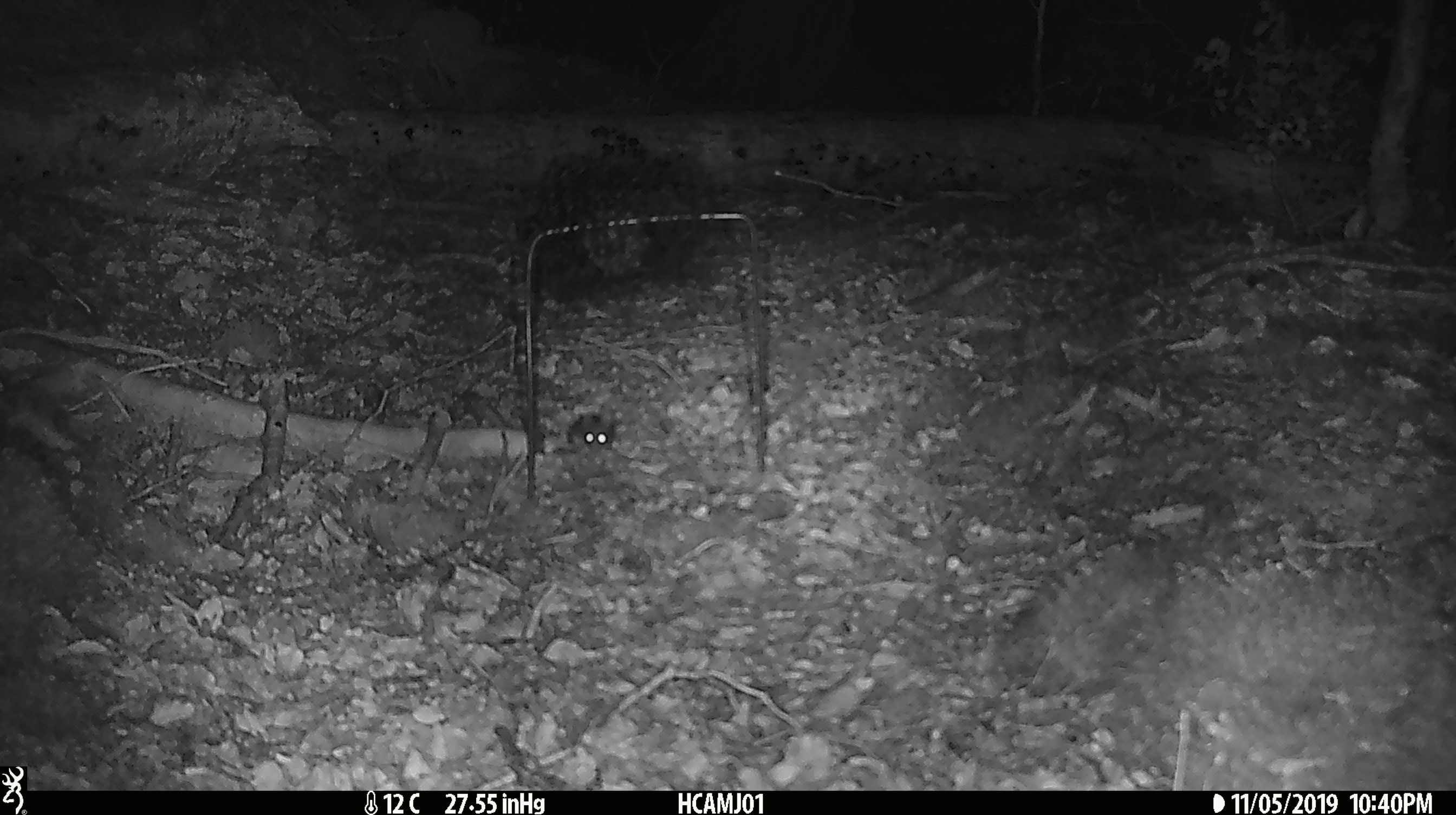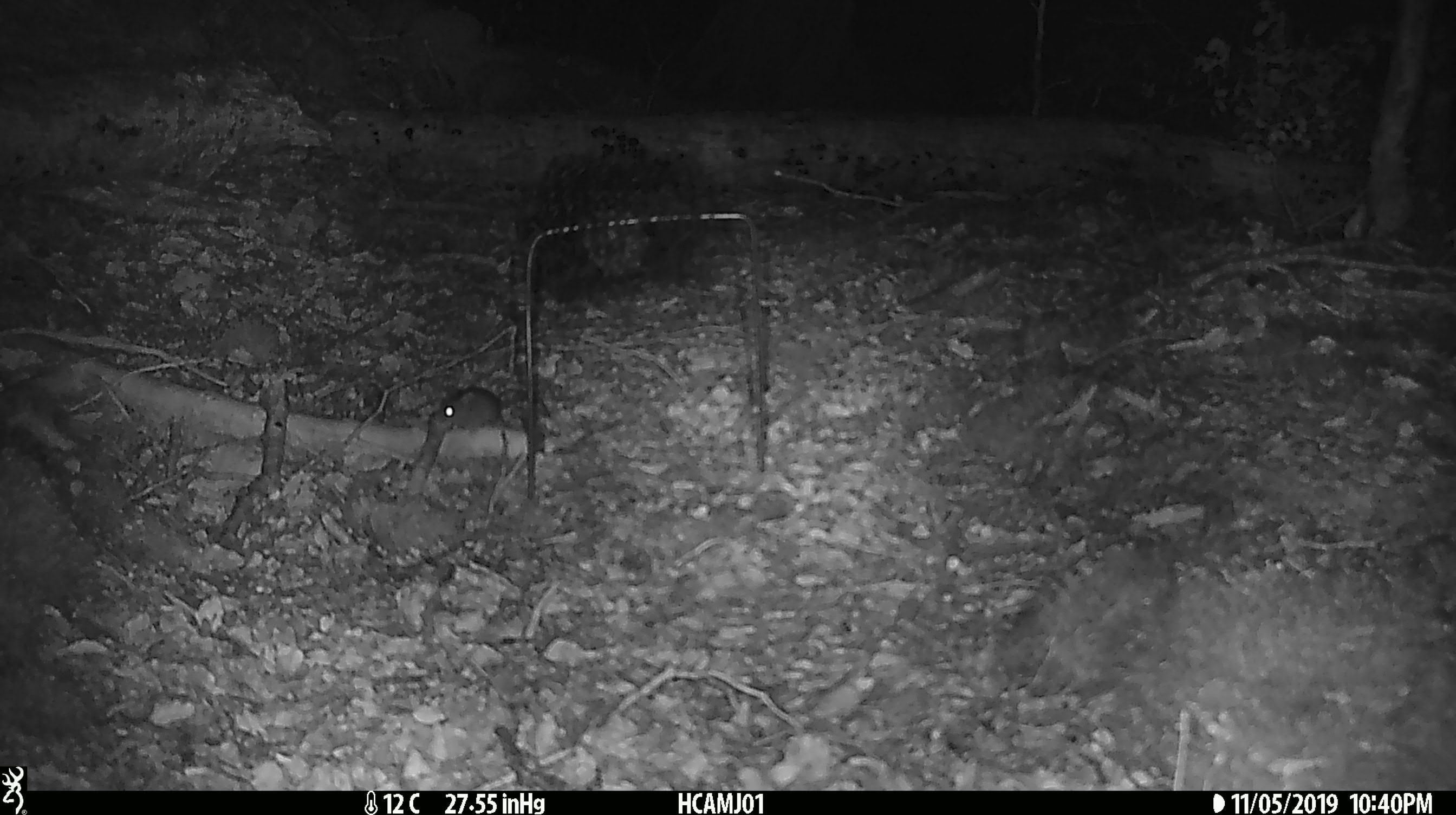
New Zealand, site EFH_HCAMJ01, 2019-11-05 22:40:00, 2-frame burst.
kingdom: Animalia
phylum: Chordata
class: Mammalia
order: Rodentia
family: Muridae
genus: Mus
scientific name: Mus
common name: mouse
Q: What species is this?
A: Mouse (Mus).